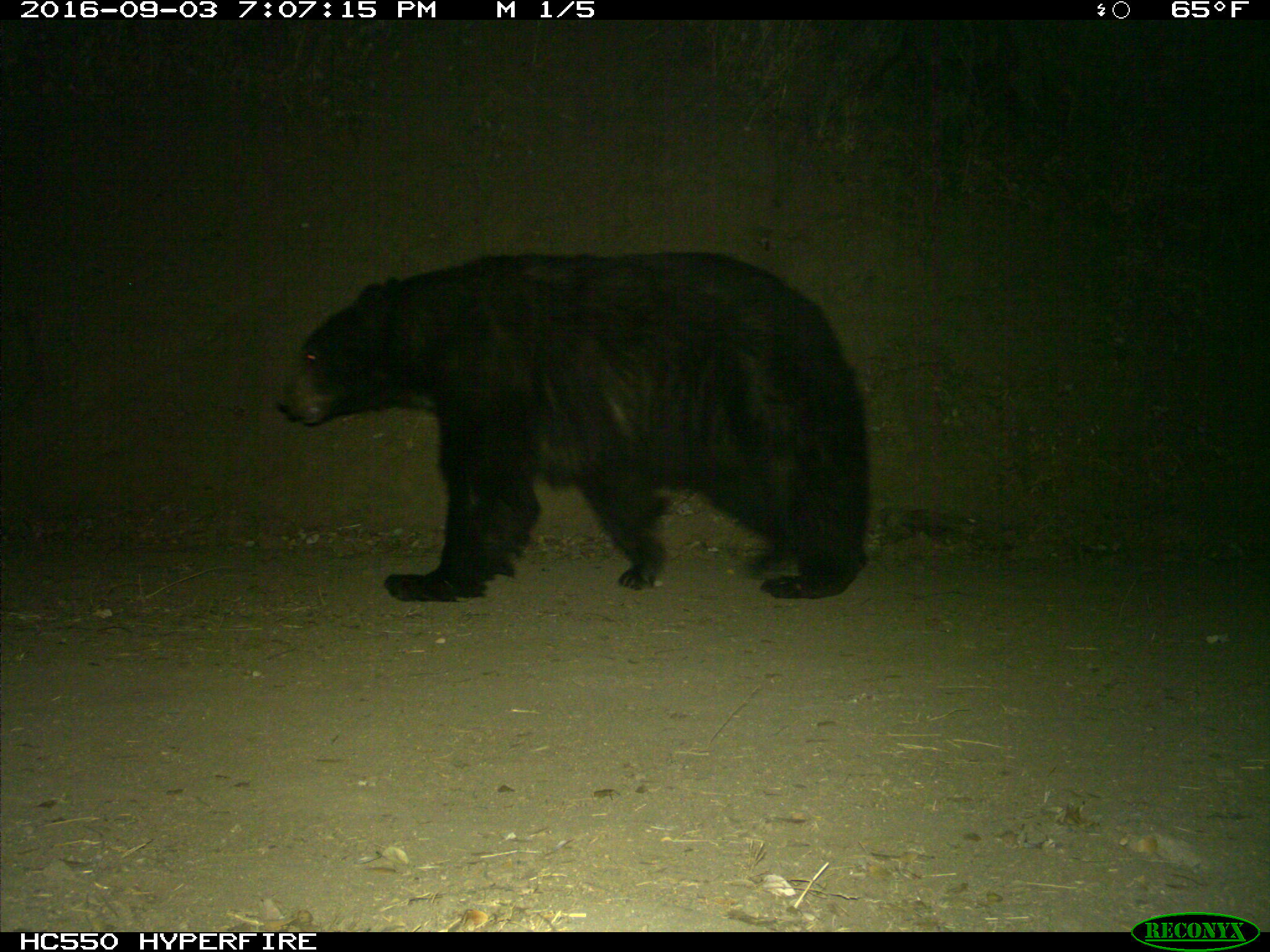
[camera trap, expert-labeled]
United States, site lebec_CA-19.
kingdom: Animalia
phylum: Chordata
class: Mammalia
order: Carnivora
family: Ursidae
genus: Ursus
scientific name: Ursus americanus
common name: american black bear